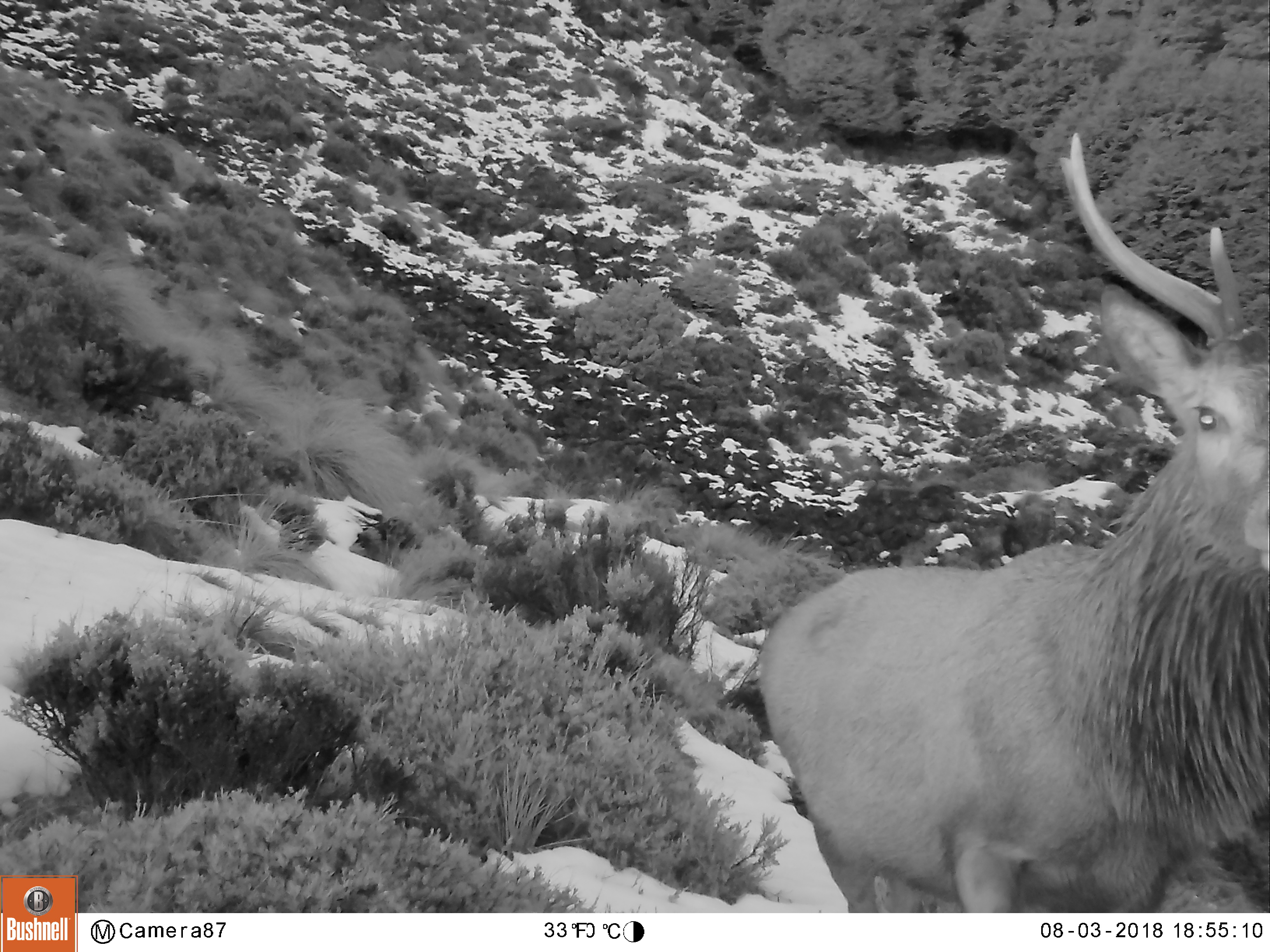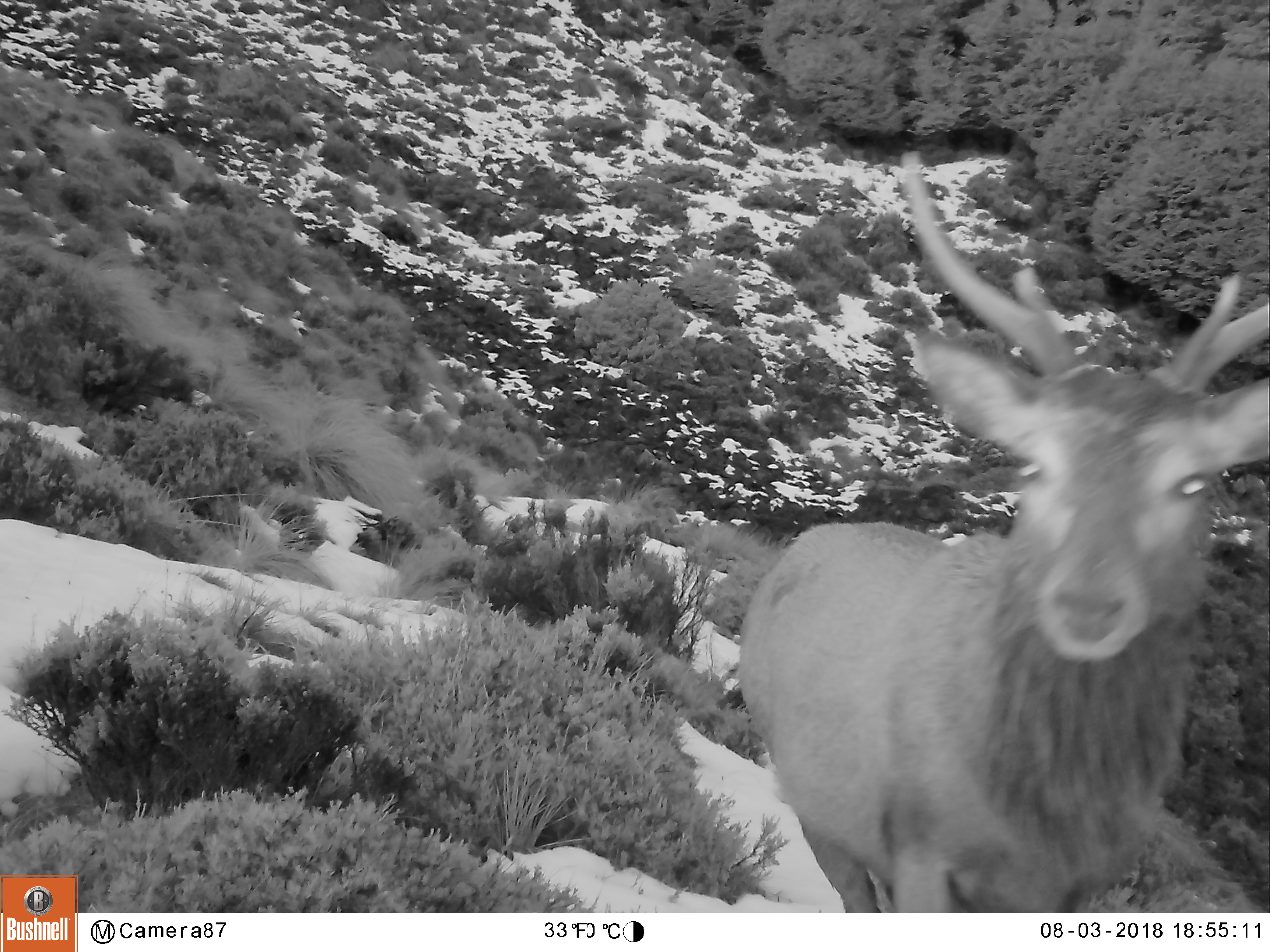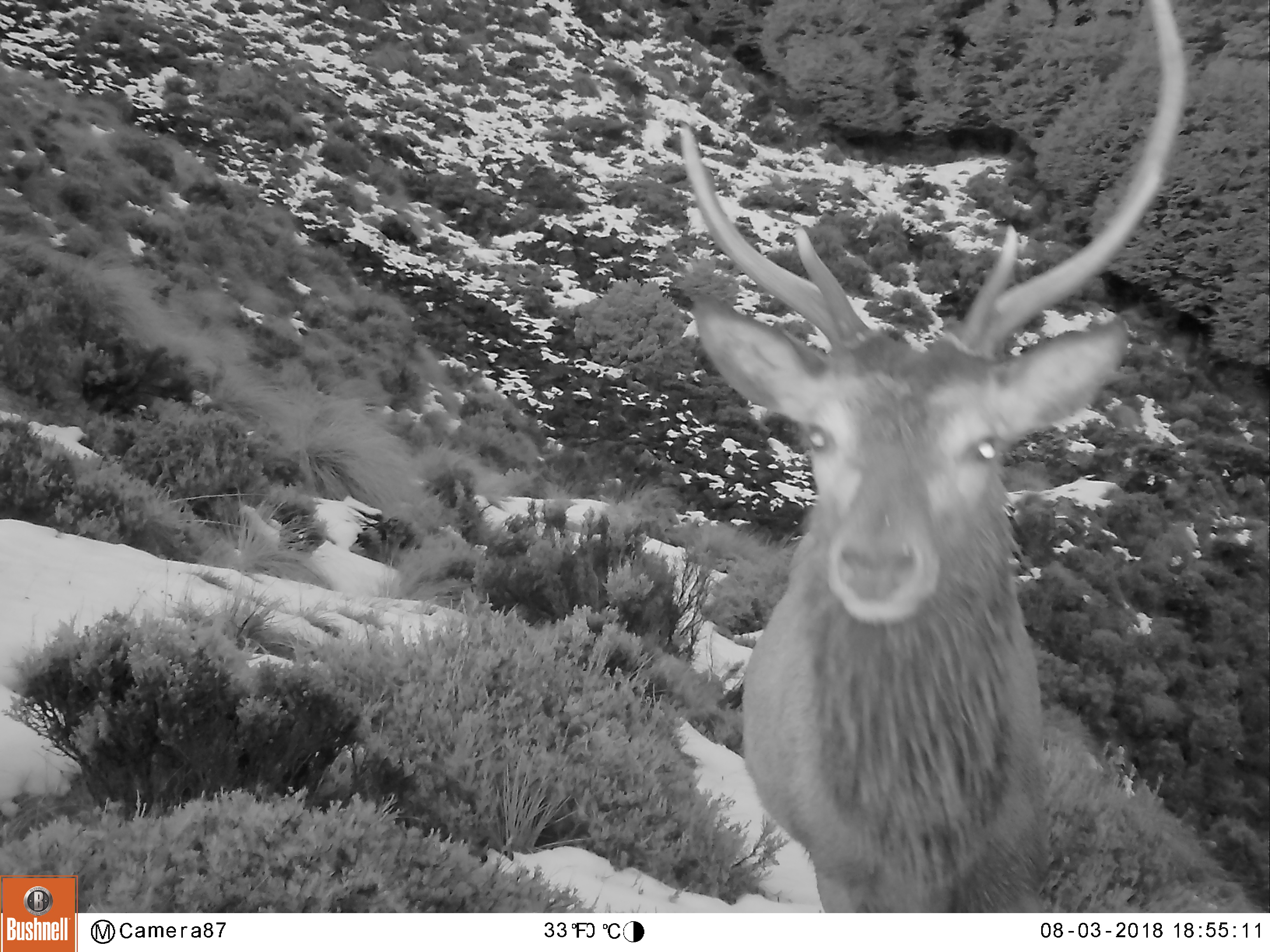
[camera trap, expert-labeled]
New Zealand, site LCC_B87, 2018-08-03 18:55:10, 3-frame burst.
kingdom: Animalia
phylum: Chordata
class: Mammalia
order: Artiodactyla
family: Cervidae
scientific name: Cervidae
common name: deer